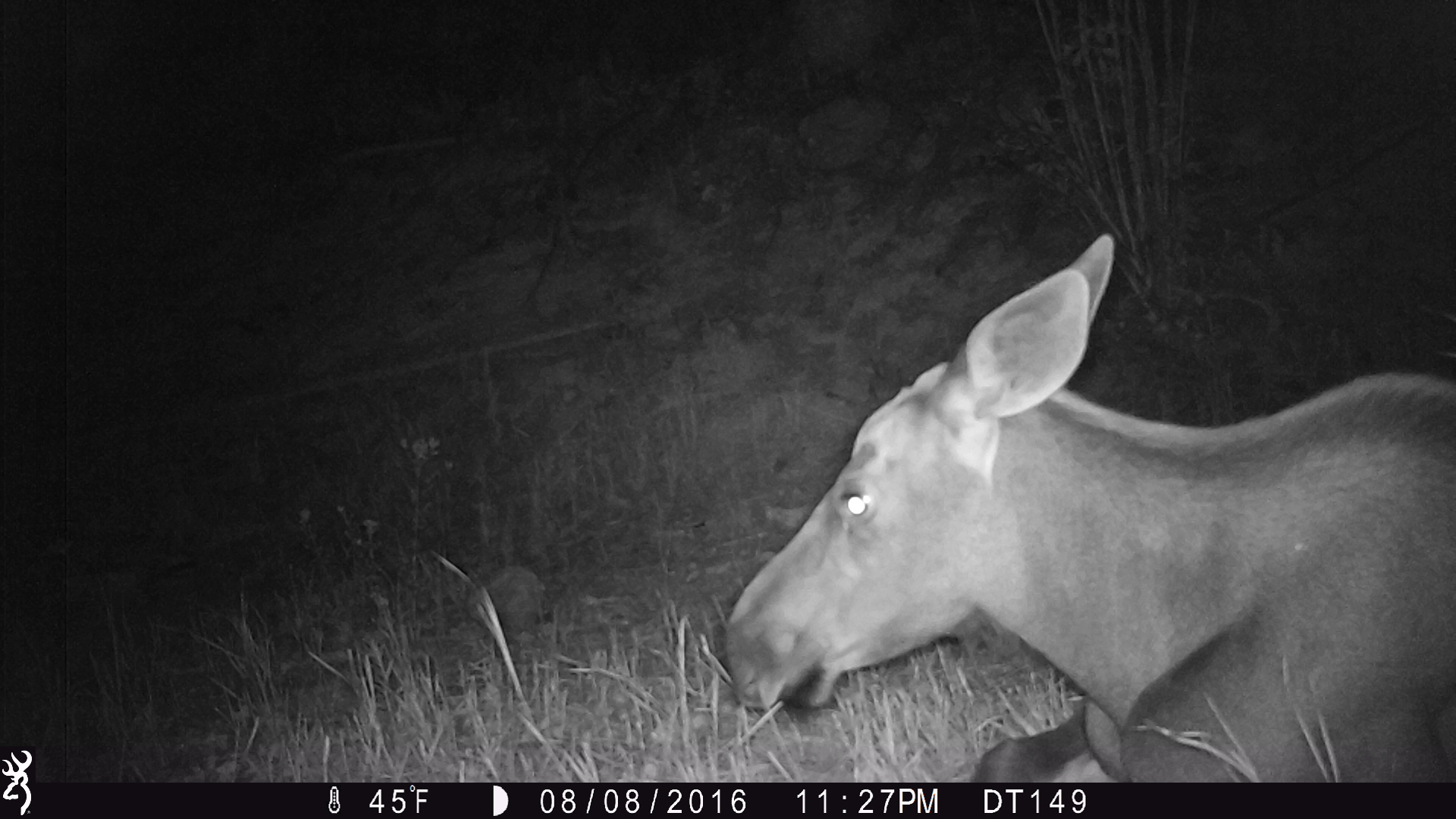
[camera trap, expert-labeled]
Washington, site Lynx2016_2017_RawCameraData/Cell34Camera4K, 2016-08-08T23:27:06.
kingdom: Animalia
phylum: Chordata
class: Mammalia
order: Artiodactyla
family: Cervidae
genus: Alces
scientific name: Alces alces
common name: moose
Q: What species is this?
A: Alces alces (moose).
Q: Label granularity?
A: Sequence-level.